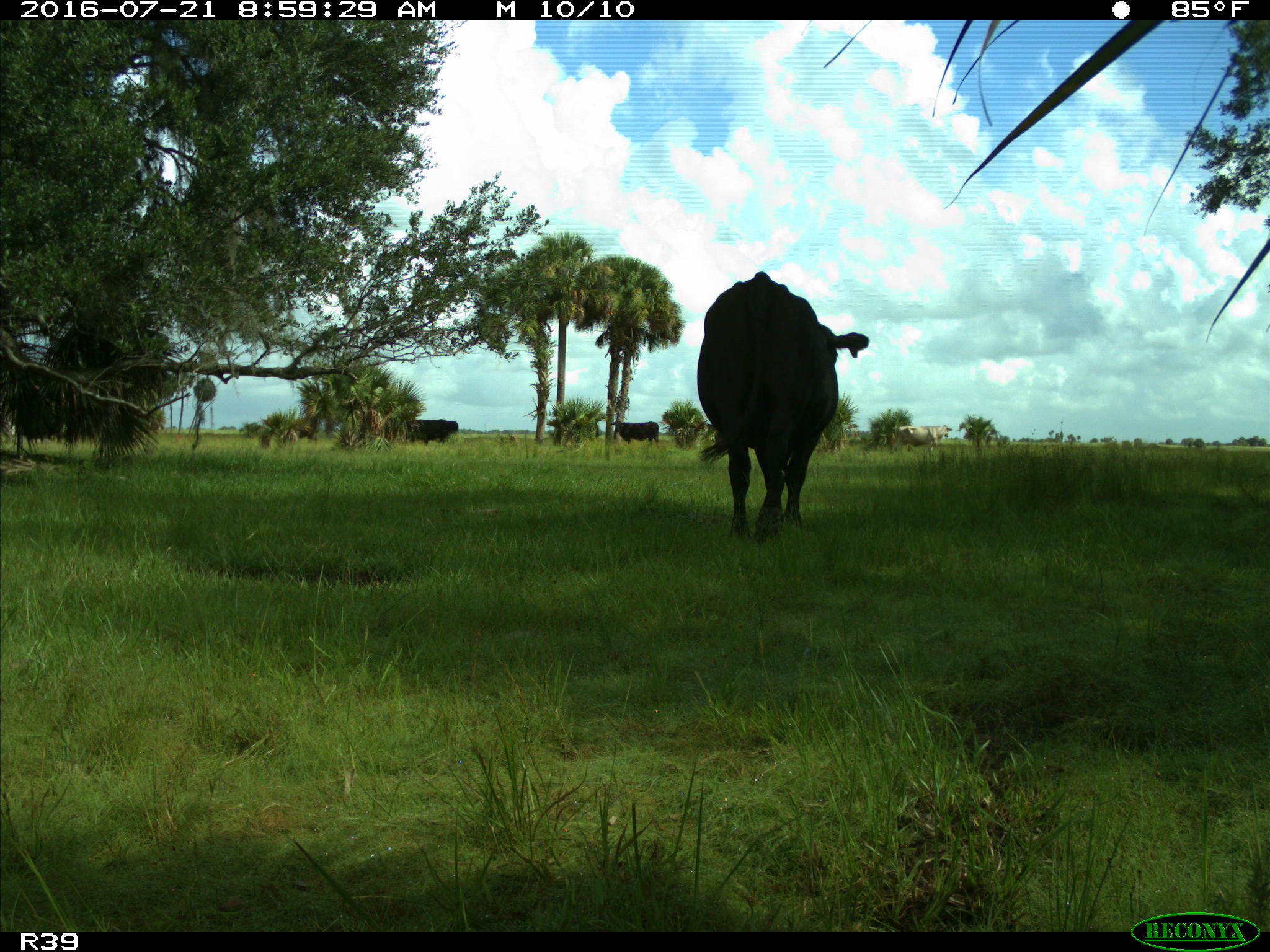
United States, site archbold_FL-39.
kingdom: Animalia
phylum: Chordata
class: Mammalia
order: Artiodactyla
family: Bovidae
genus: Bos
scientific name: Bos taurus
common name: domestic cow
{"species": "Bos taurus (domestic cow)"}